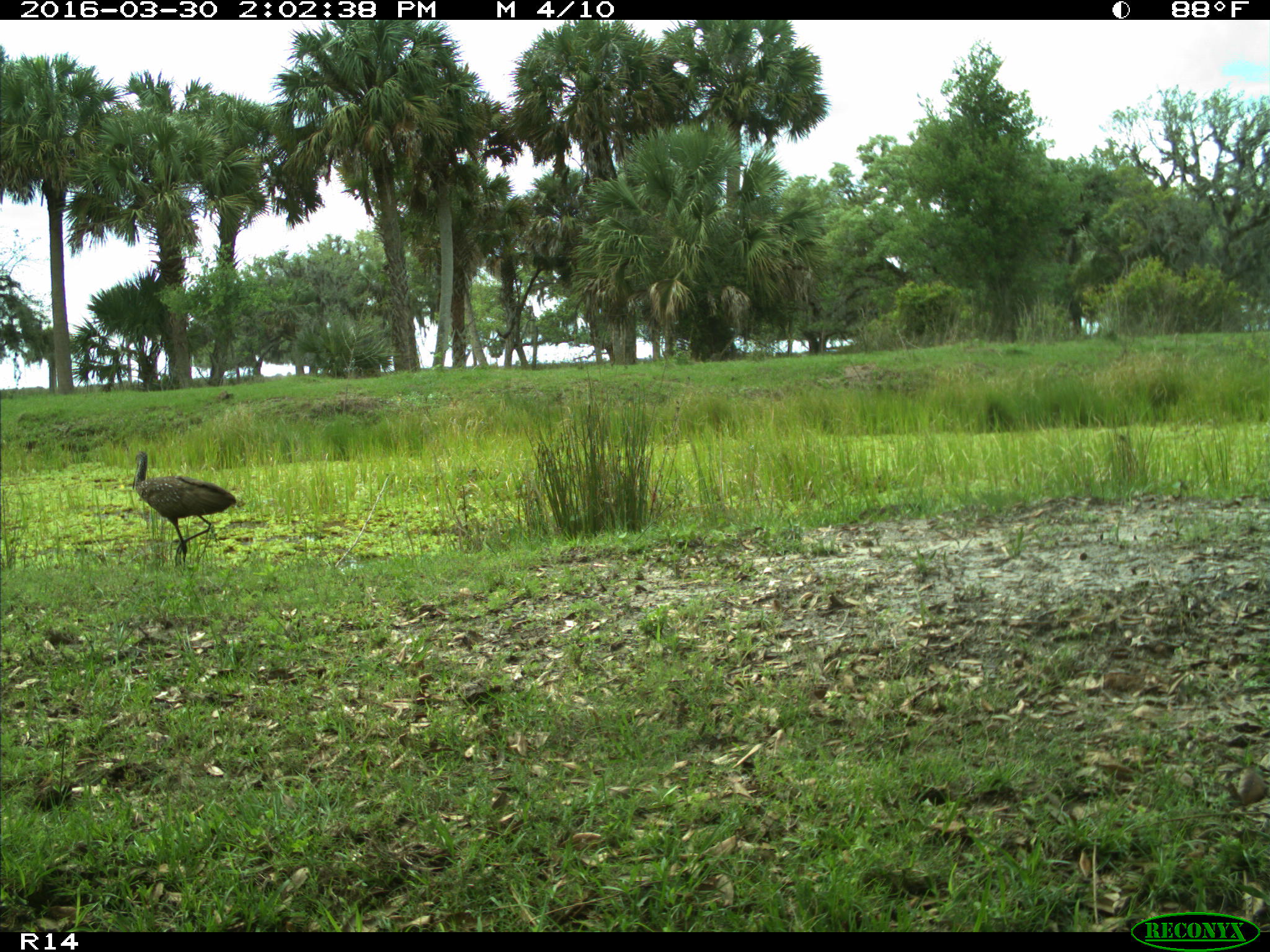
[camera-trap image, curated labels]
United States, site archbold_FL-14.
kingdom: Animalia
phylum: Chordata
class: Aves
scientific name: Aves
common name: birds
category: unidentified bird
Unidentified bird (birds) (Aves).